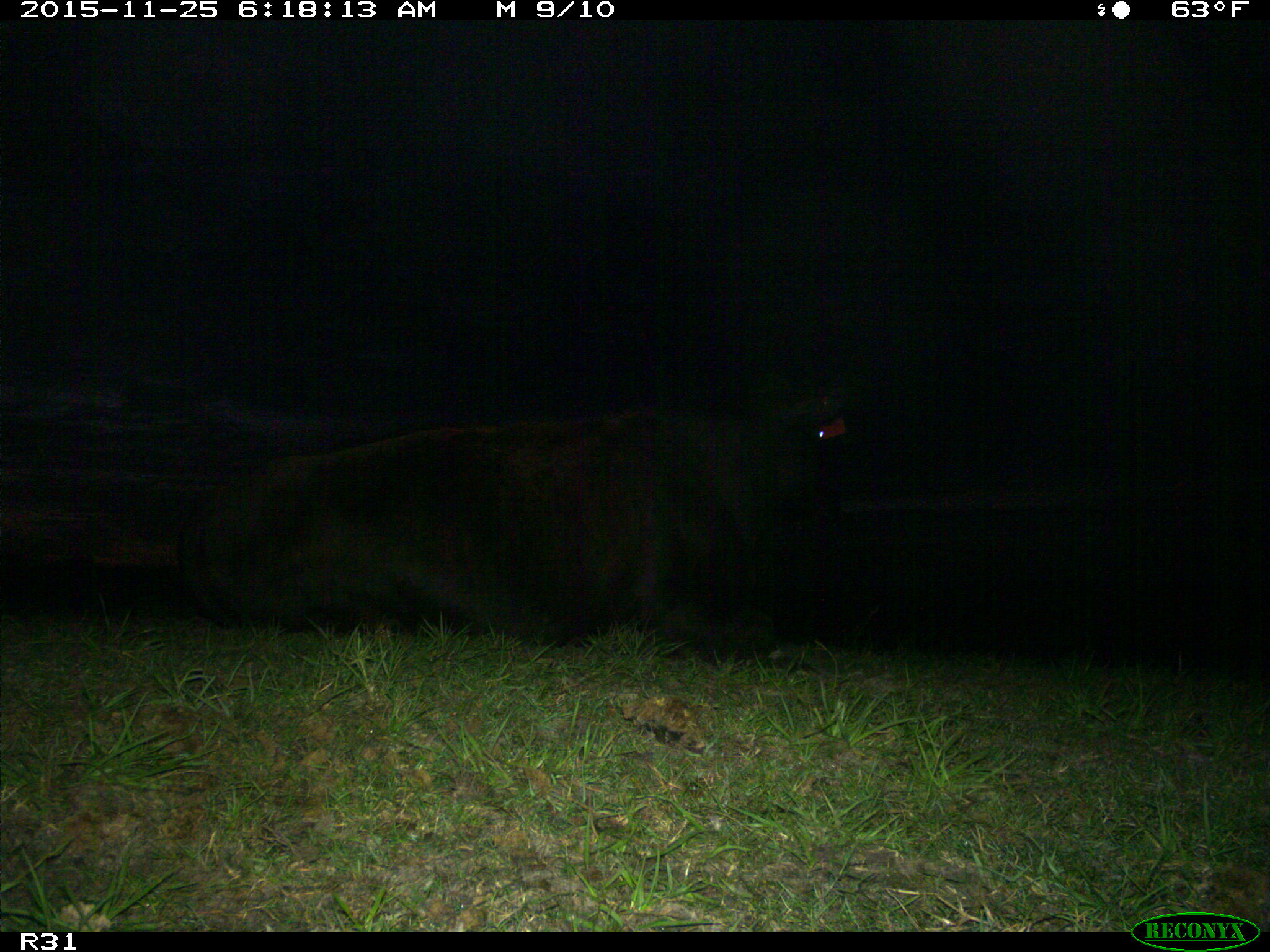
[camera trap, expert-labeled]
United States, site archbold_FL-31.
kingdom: Animalia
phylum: Chordata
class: Mammalia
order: Artiodactyla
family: Bovidae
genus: Bos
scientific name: Bos taurus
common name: domestic cow